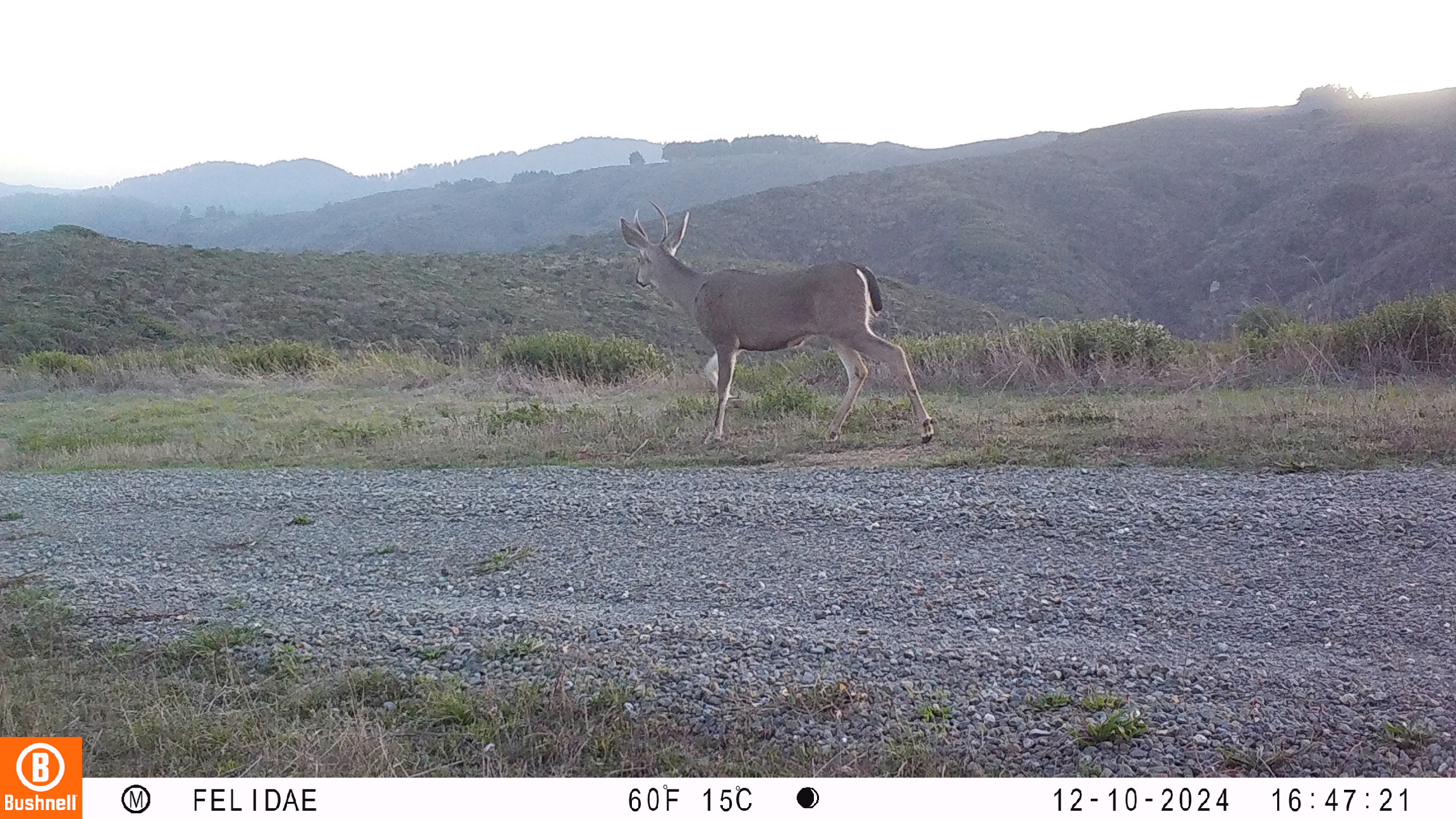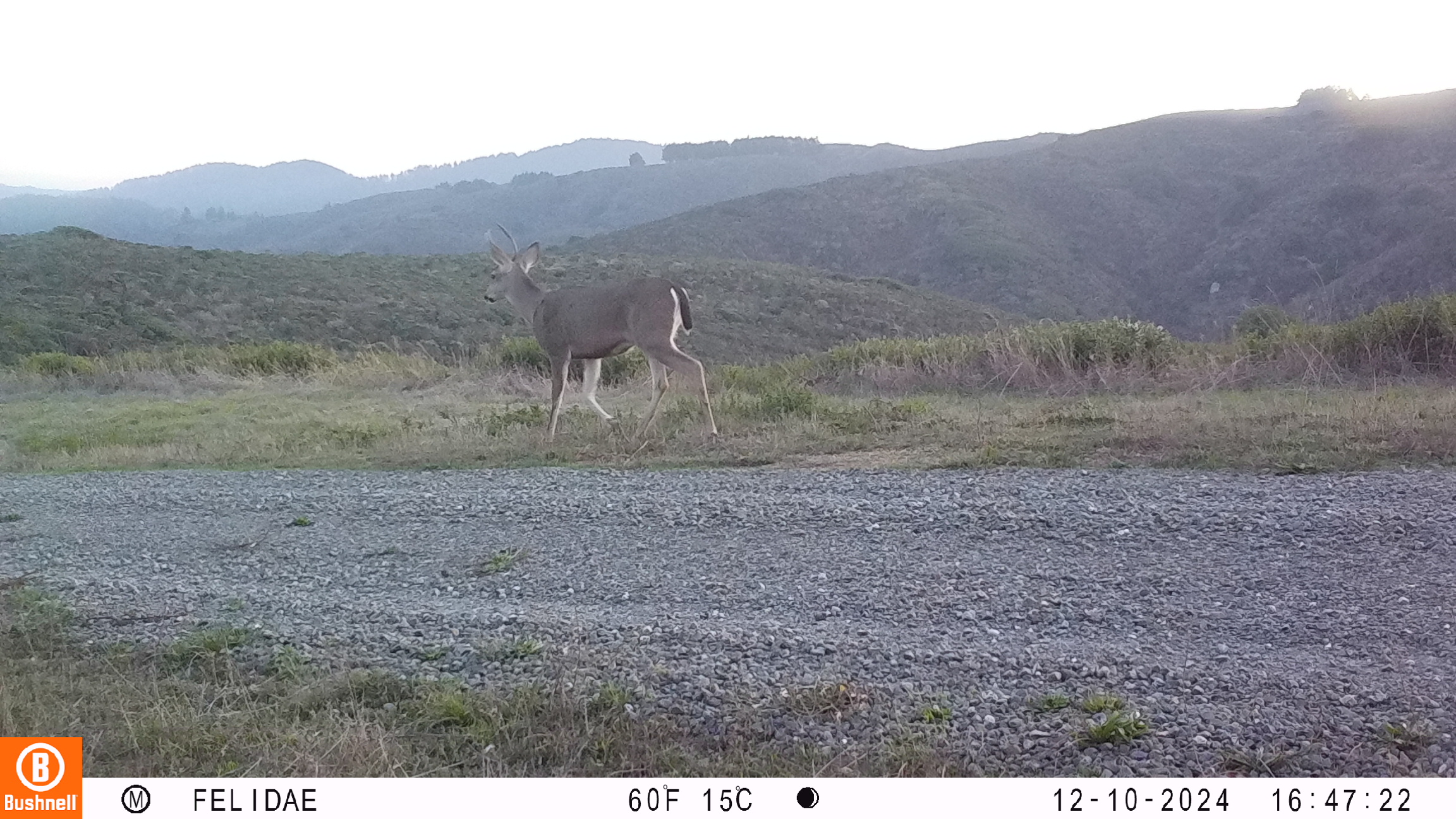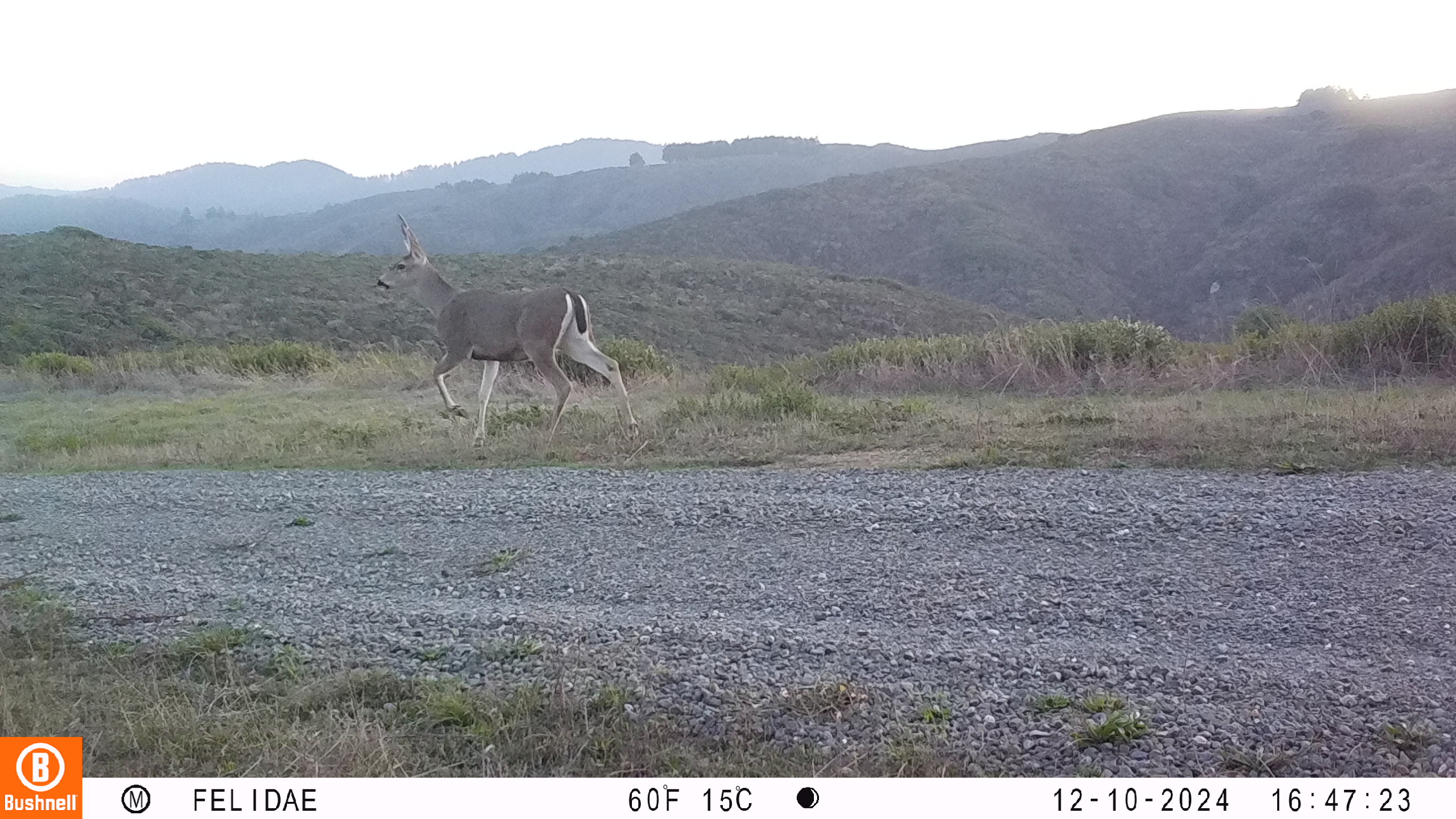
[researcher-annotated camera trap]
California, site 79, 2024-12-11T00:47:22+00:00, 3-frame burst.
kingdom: Animalia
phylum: Chordata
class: Mammalia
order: Artiodactyla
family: Cervidae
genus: Odocoileus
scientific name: Odocoileus hemionus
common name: mule deer